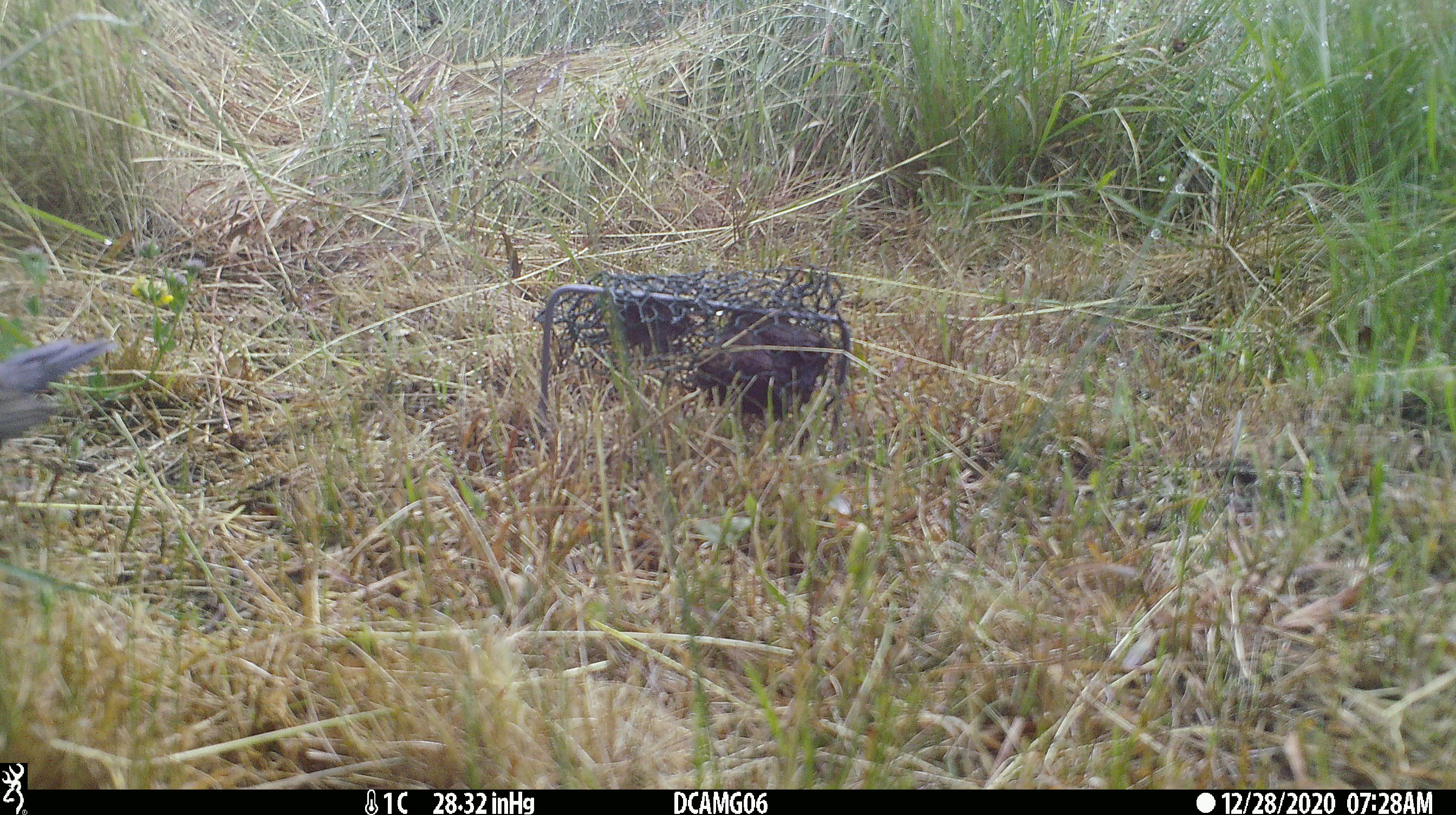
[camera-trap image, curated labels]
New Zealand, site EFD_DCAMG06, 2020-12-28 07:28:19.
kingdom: Animalia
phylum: Chordata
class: Aves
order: Passeriformes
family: Turdidae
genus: Turdus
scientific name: Turdus philomelos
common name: song thrush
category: thrush